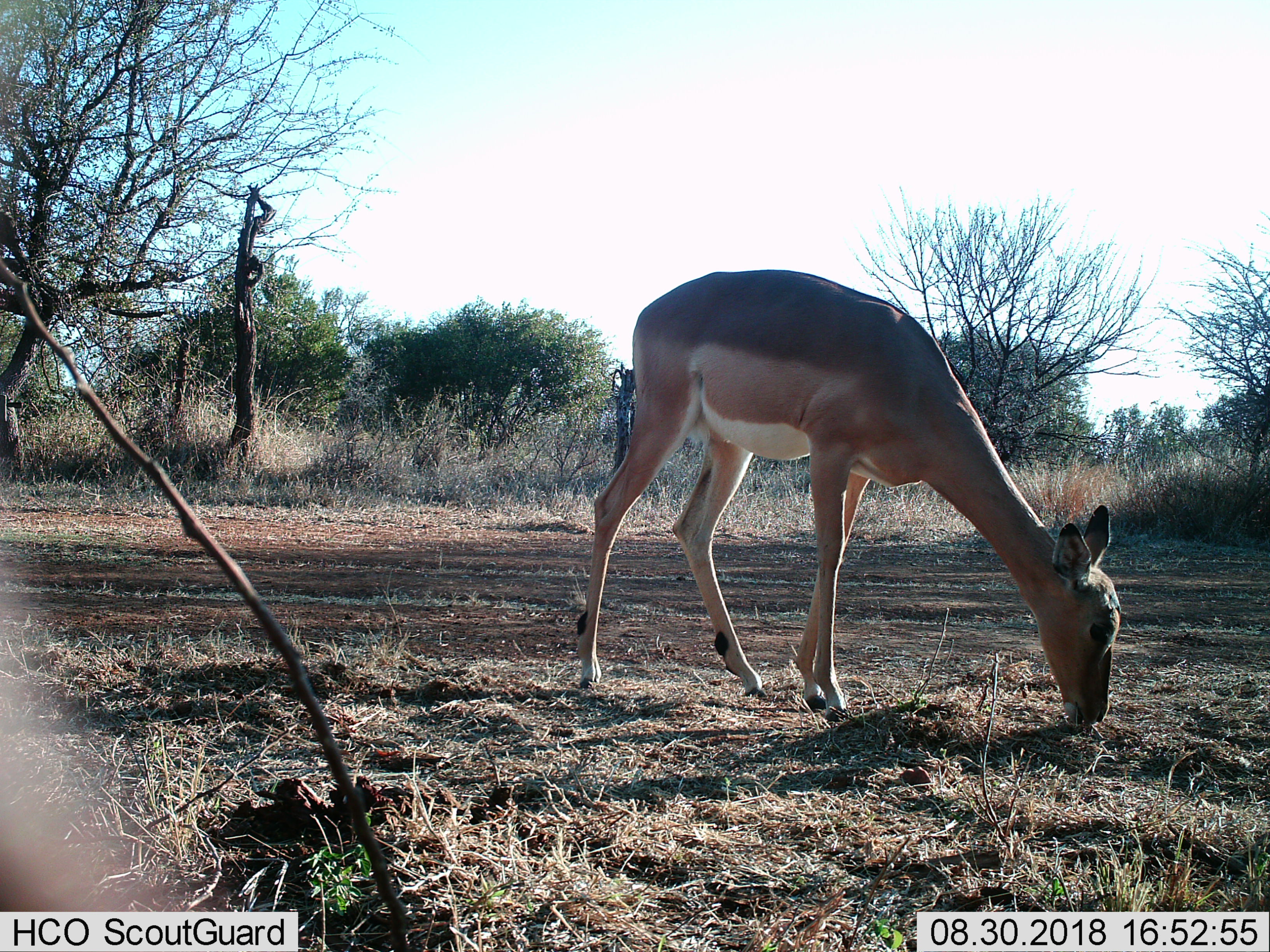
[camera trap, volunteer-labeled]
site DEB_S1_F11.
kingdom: Animalia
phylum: Chordata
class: Mammalia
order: Artiodactyla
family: Bovidae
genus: Aepyceros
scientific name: Aepyceros melampus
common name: impala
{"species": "impala (Aepyceros melampus)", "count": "1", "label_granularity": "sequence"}